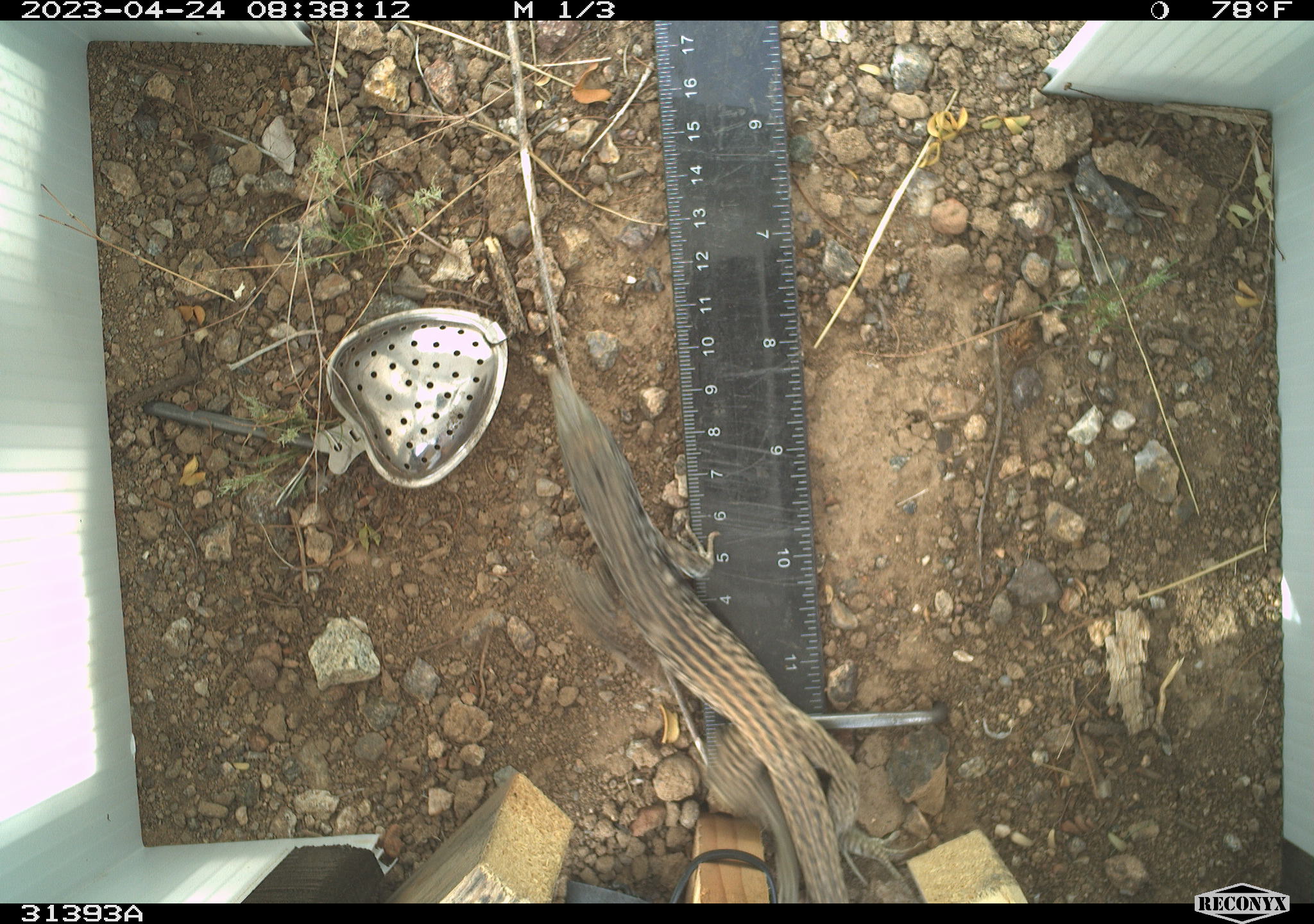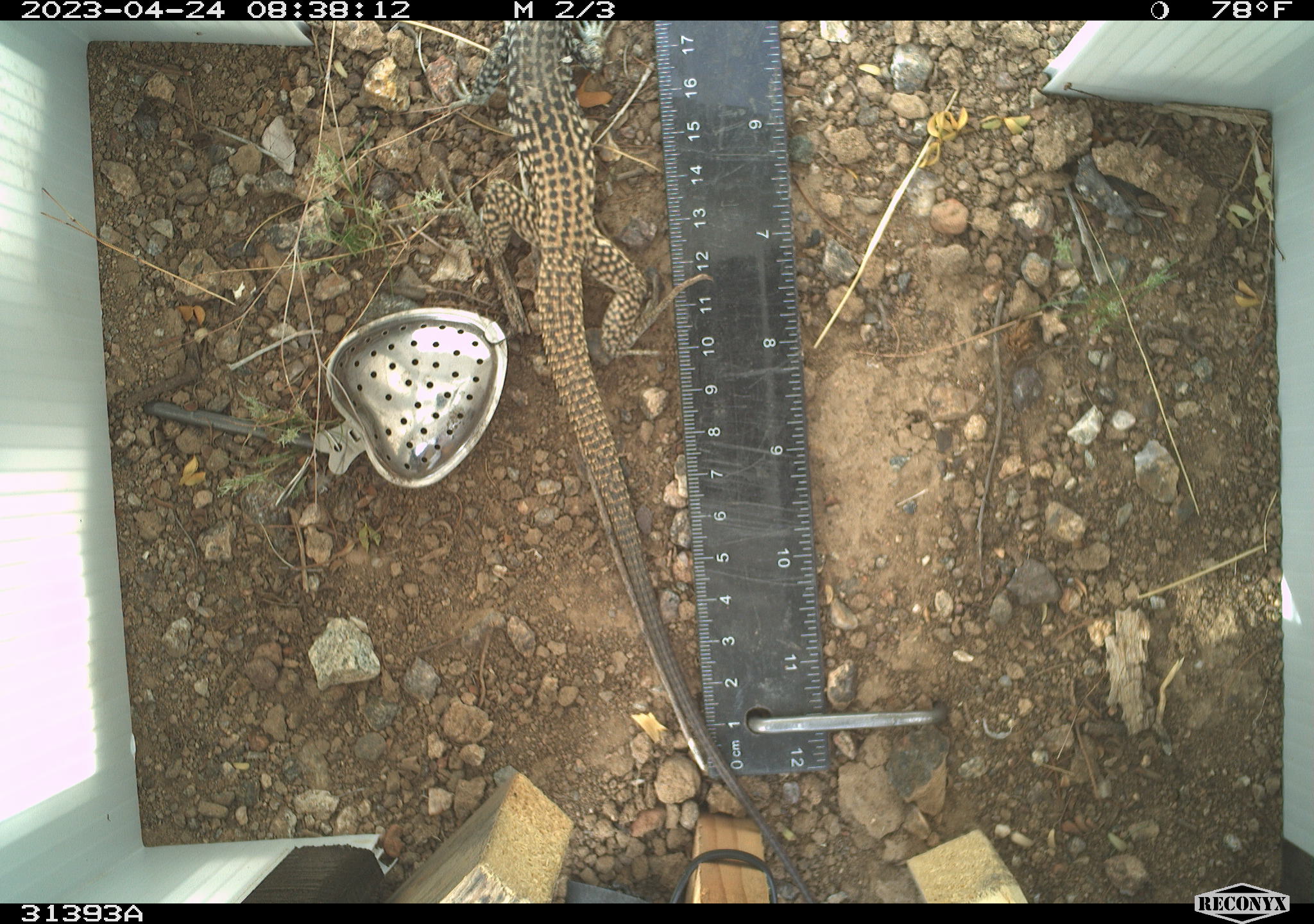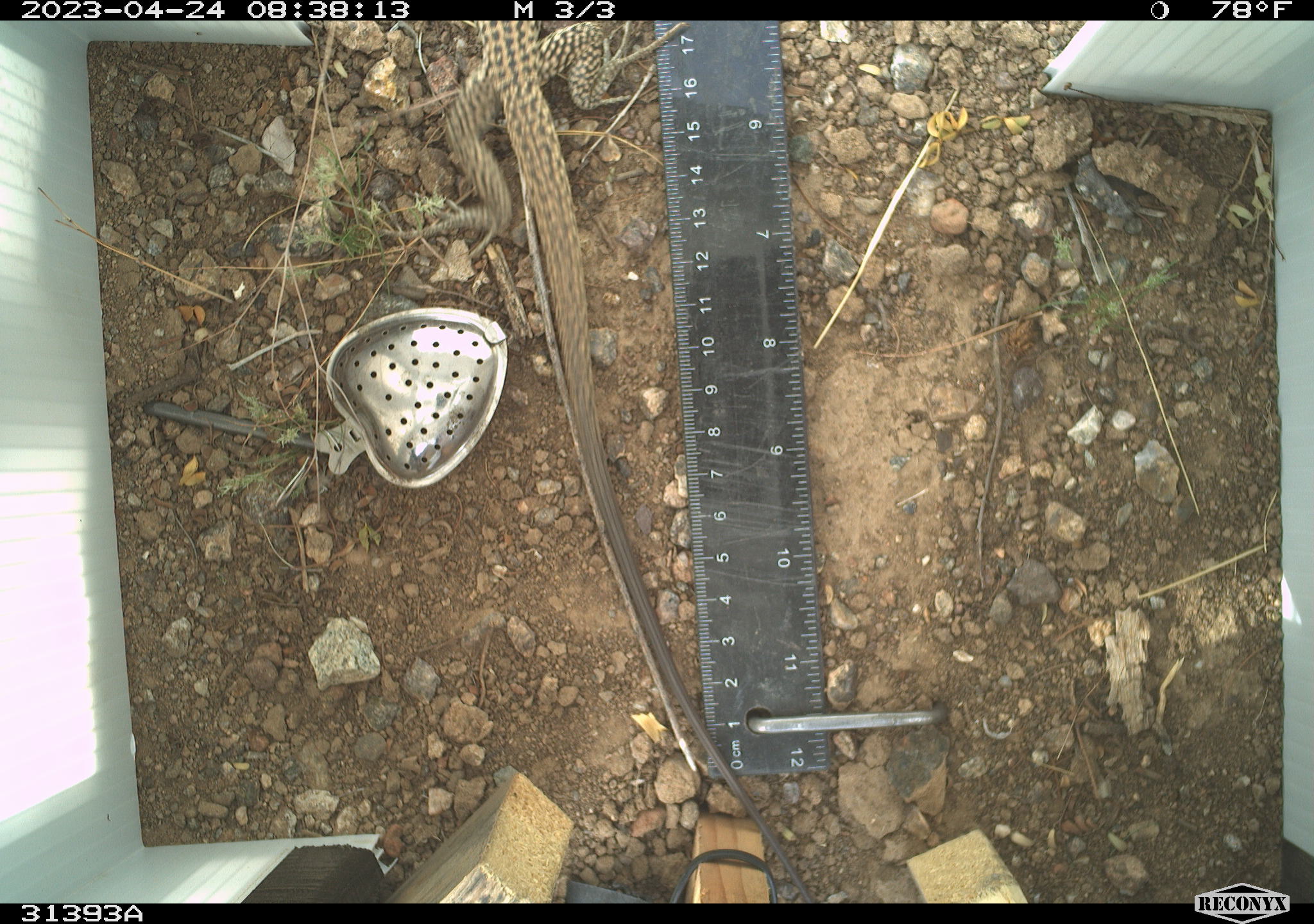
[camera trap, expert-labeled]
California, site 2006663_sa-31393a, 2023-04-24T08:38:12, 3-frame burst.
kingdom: Animalia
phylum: Chordata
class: Reptilia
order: Squamata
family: Teiidae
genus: Aspidoscelis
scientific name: Aspidoscelis tigris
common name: western whiptail